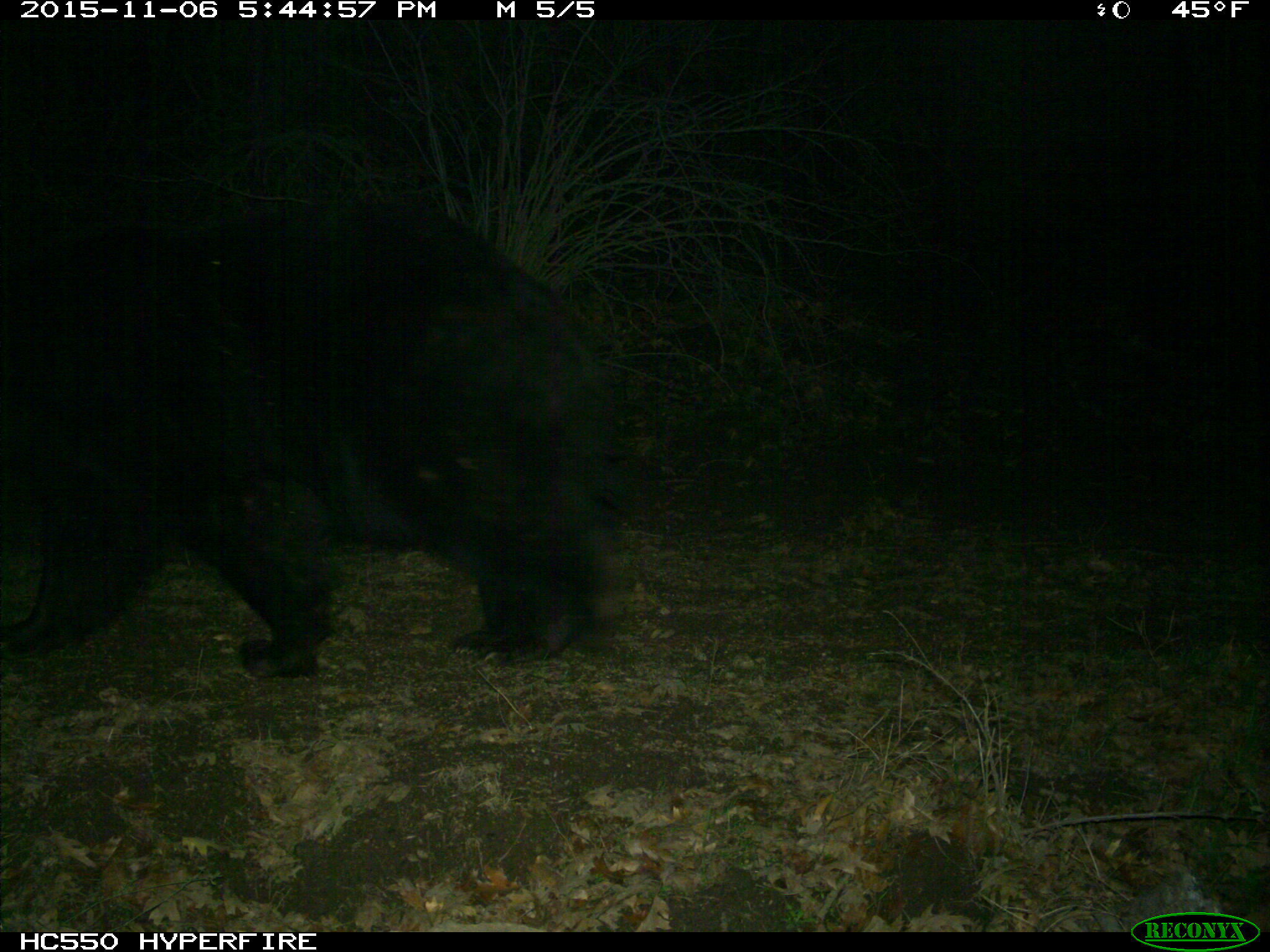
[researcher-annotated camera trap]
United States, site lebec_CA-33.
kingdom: Animalia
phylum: Chordata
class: Mammalia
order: Carnivora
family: Ursidae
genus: Ursus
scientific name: Ursus americanus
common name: american black bear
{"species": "Ursus americanus (american black bear)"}